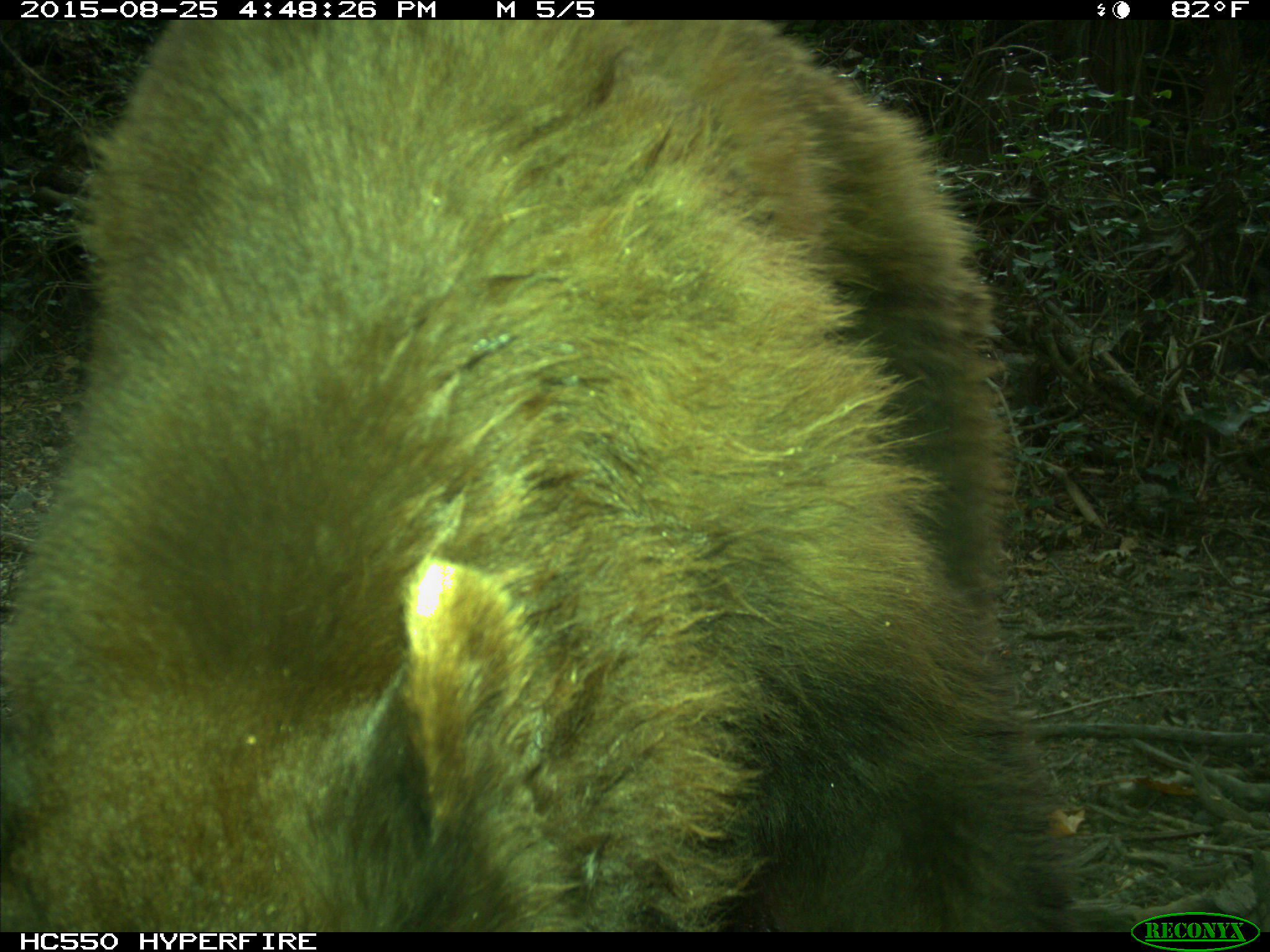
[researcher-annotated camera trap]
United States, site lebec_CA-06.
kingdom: Animalia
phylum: Chordata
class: Mammalia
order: Carnivora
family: Ursidae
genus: Ursus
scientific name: Ursus americanus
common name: american black bear